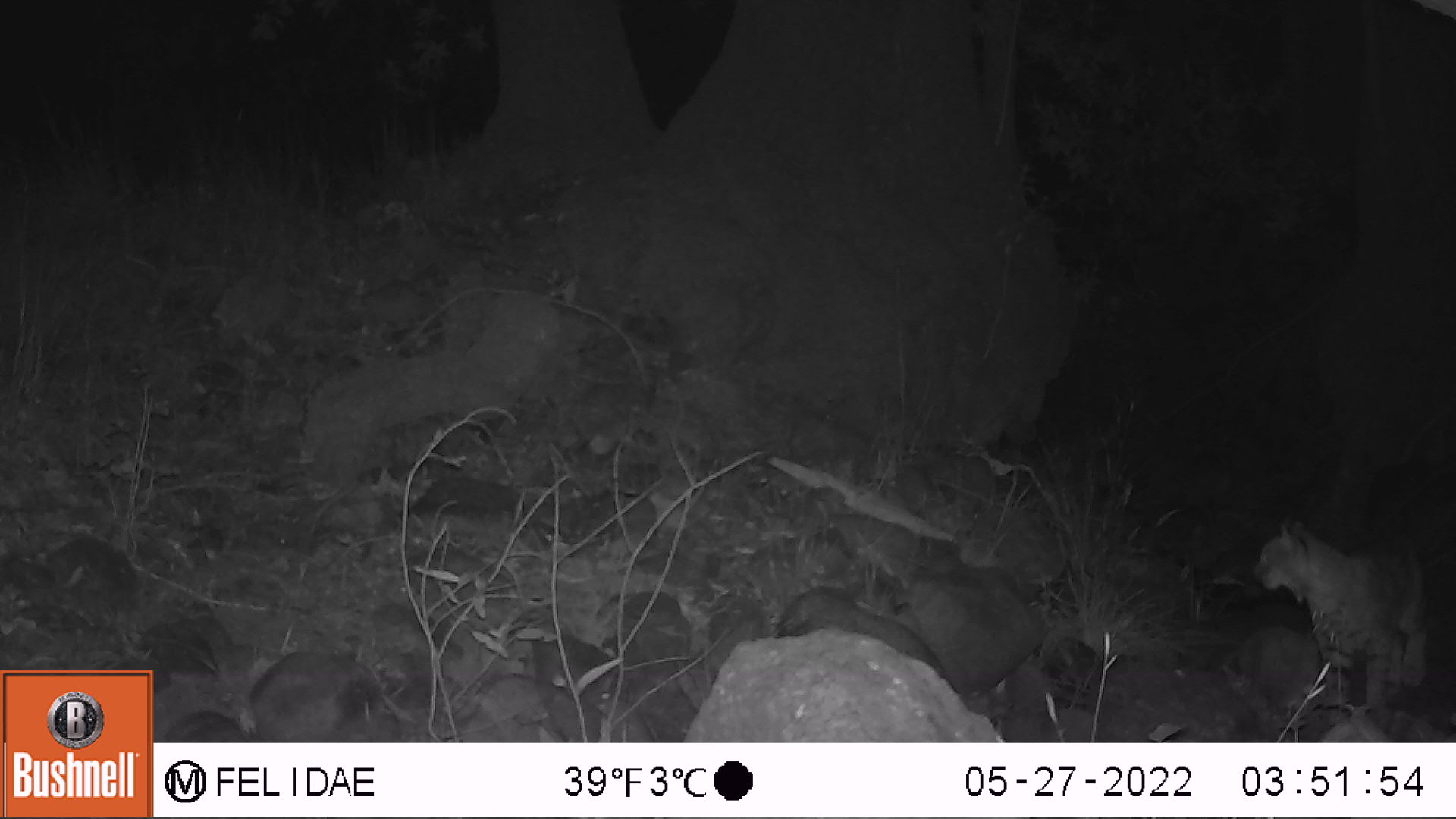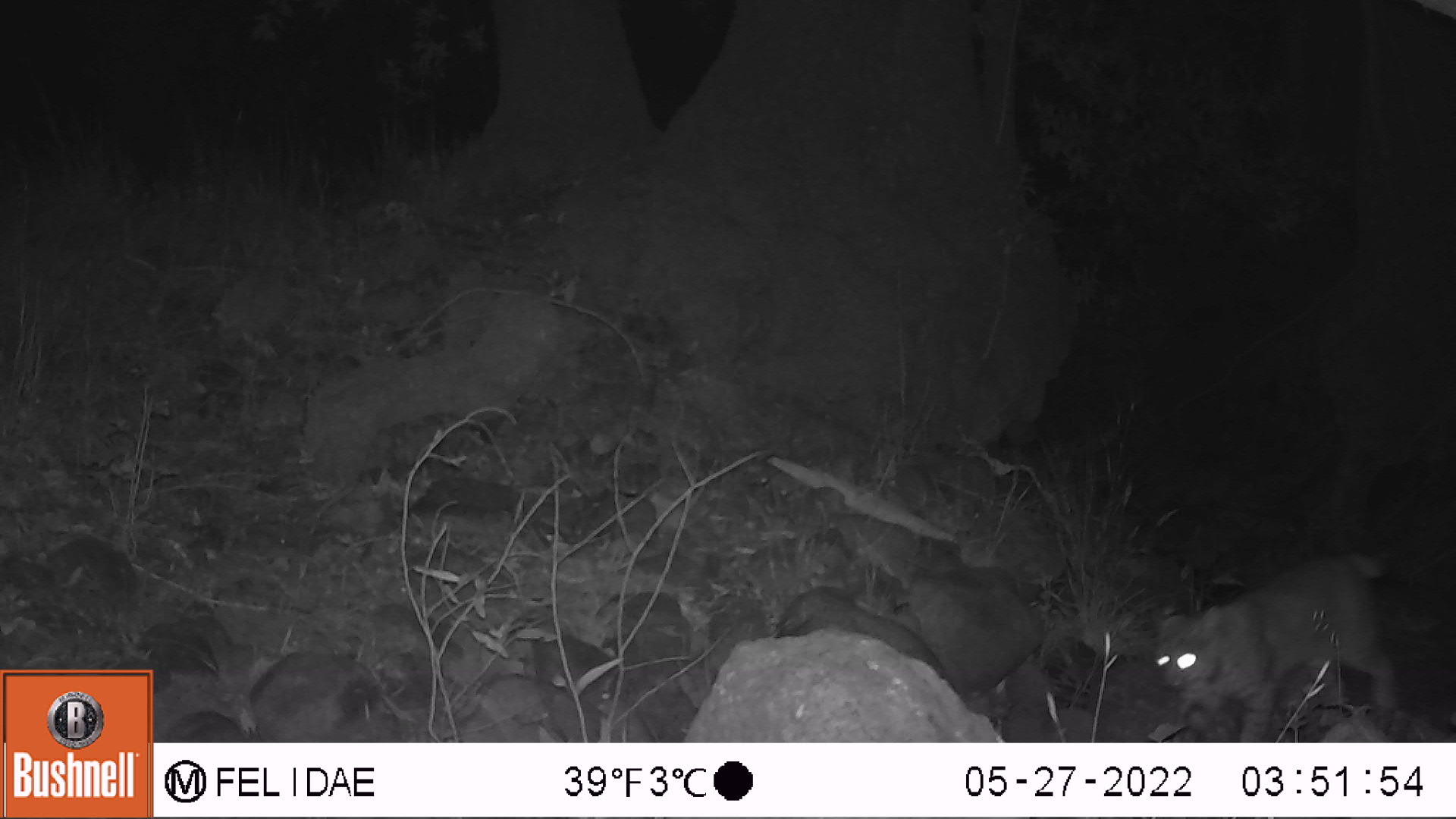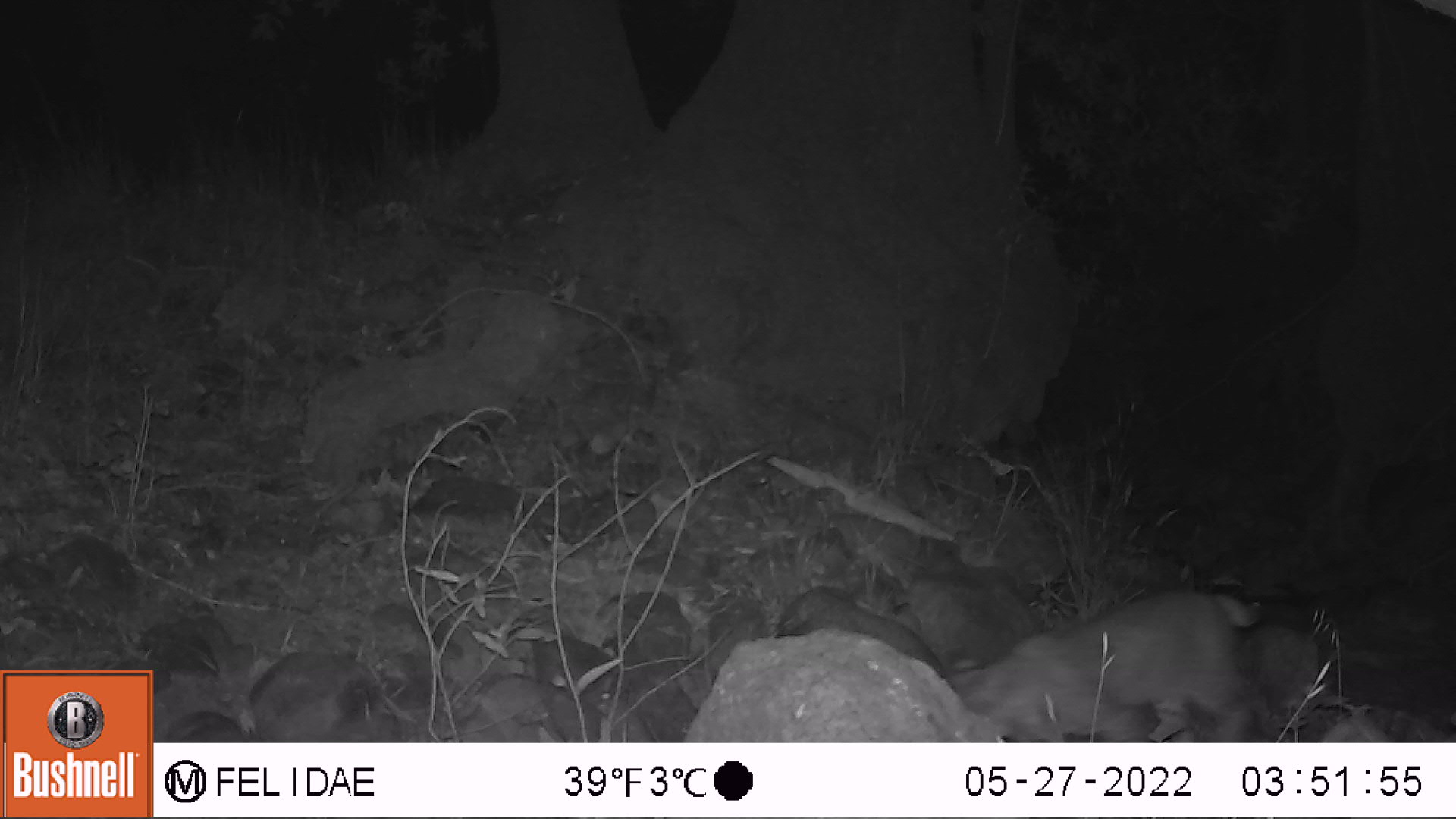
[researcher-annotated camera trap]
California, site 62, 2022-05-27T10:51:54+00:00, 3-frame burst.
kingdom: Animalia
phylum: Chordata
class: Mammalia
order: Carnivora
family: Felidae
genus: Lynx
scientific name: Lynx rufus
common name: bobcat